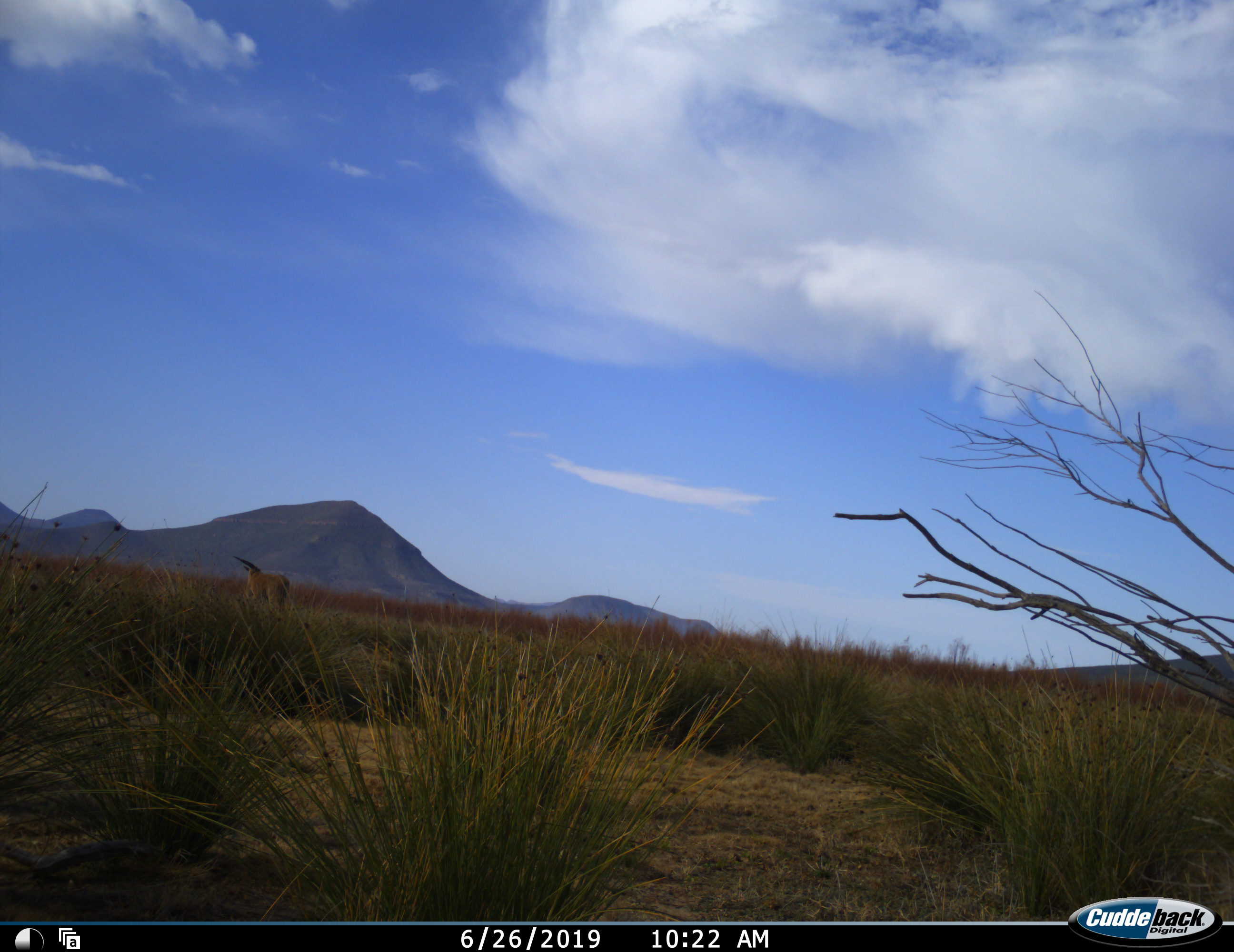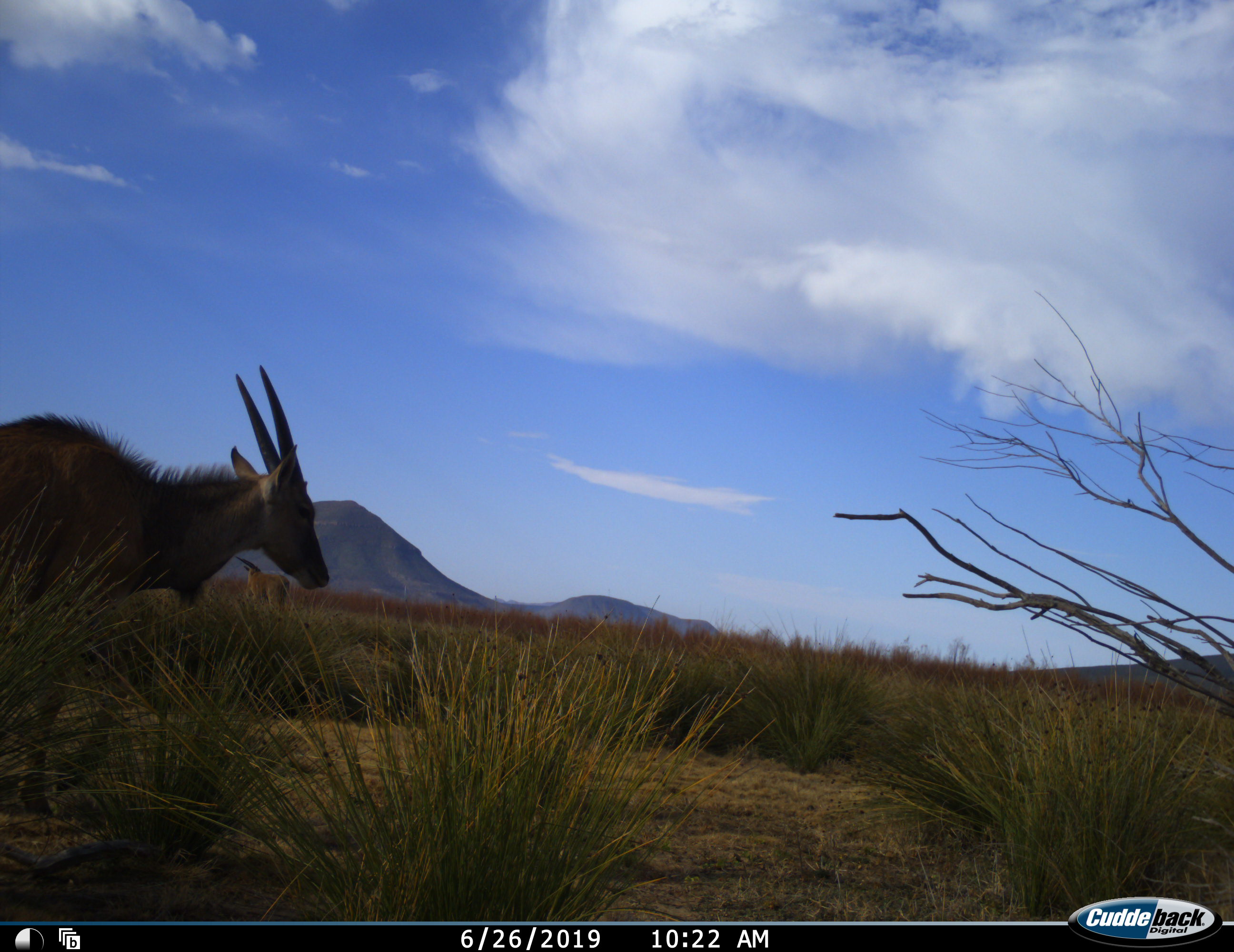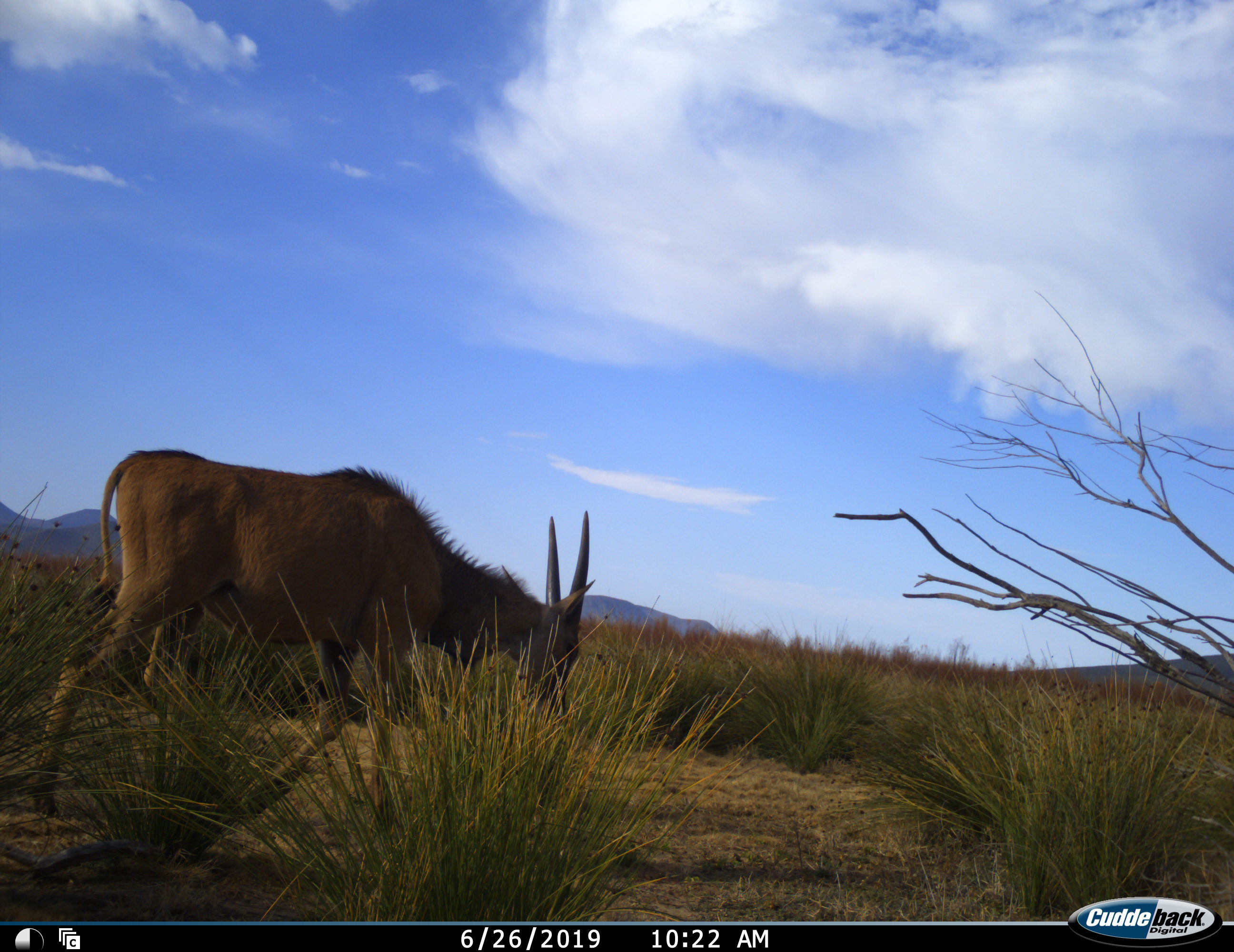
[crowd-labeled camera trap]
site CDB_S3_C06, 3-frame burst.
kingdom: Animalia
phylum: Chordata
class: Mammalia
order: Artiodactyla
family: Bovidae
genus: Tragelaphus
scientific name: Tragelaphus oryx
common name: eland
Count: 1.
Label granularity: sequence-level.